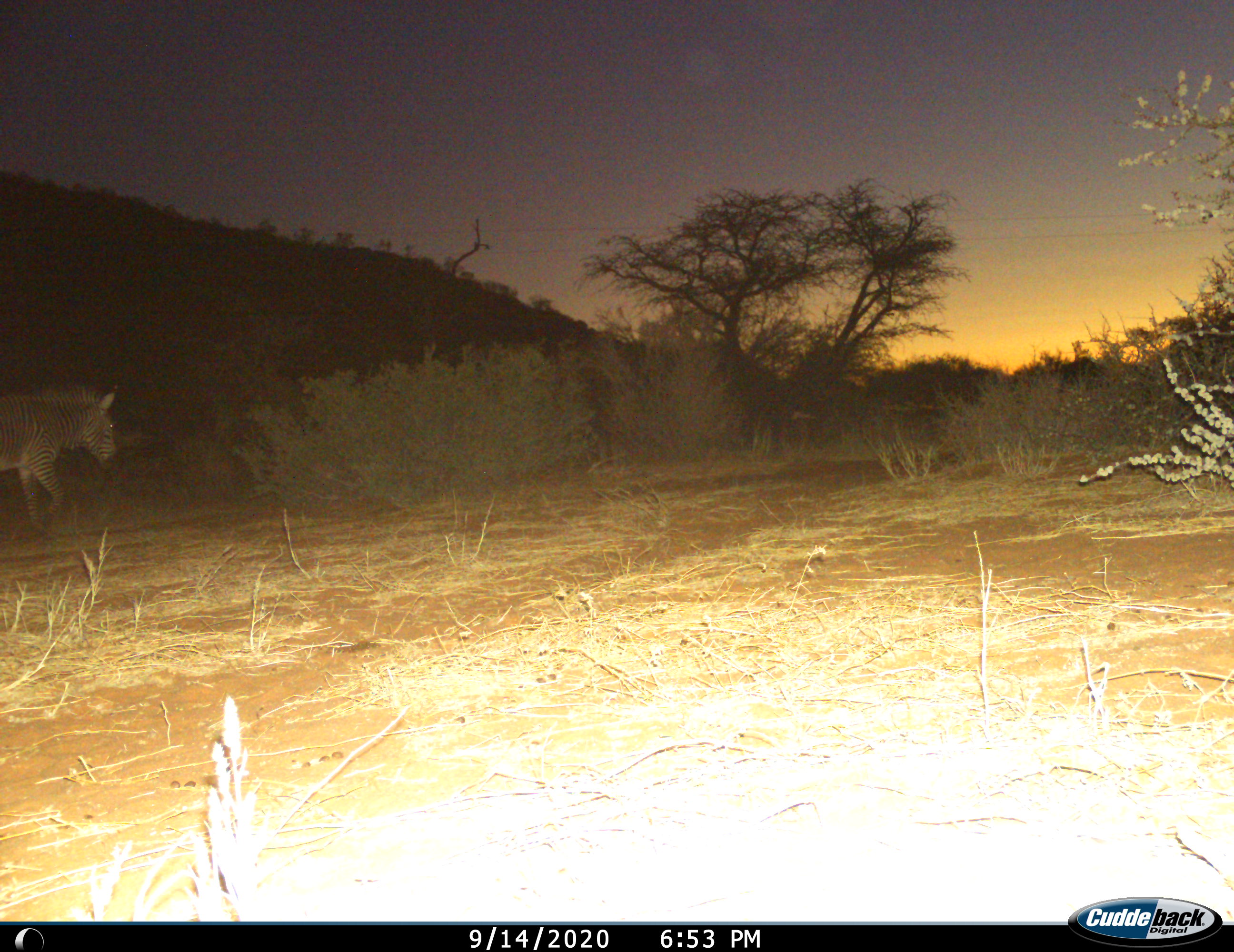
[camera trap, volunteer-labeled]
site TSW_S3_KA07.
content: unidentified animal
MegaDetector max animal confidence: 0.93